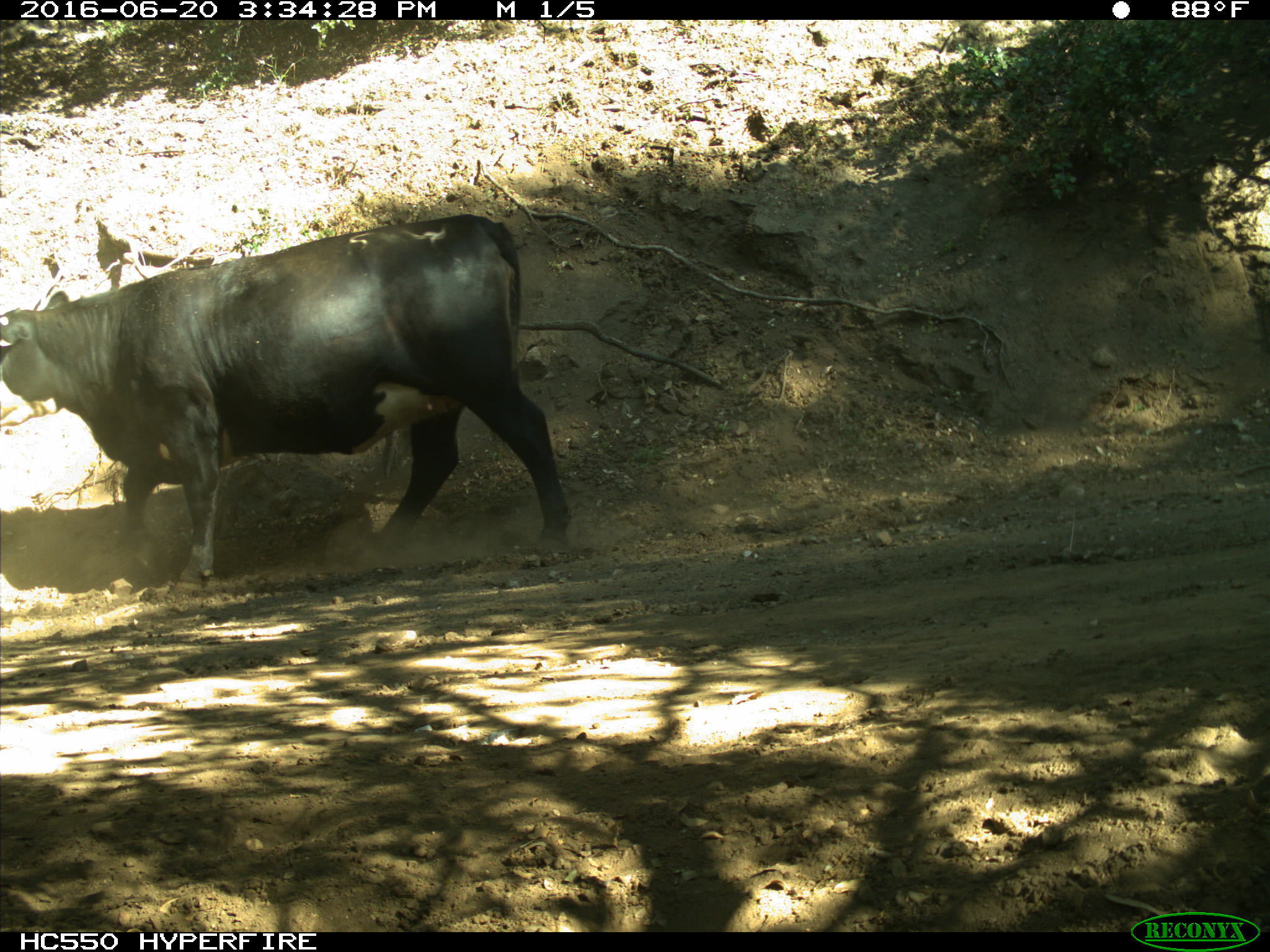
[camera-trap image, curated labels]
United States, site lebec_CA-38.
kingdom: Animalia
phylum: Chordata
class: Mammalia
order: Artiodactyla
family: Bovidae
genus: Bos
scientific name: Bos taurus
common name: domestic cow